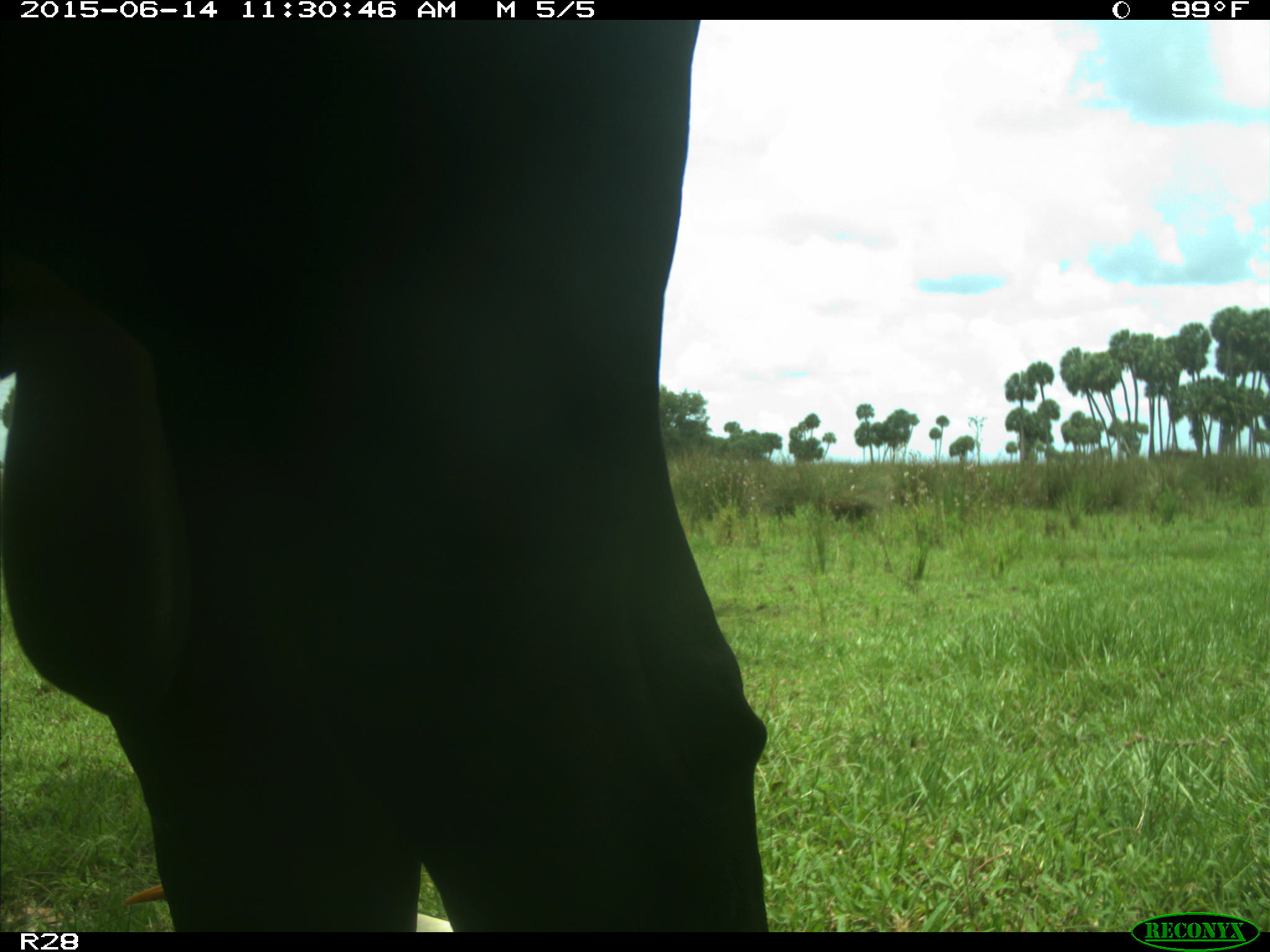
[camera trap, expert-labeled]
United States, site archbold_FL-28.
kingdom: Animalia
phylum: Chordata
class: Mammalia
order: Artiodactyla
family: Bovidae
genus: Bos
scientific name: Bos taurus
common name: domestic cow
Bos taurus (domestic cow).